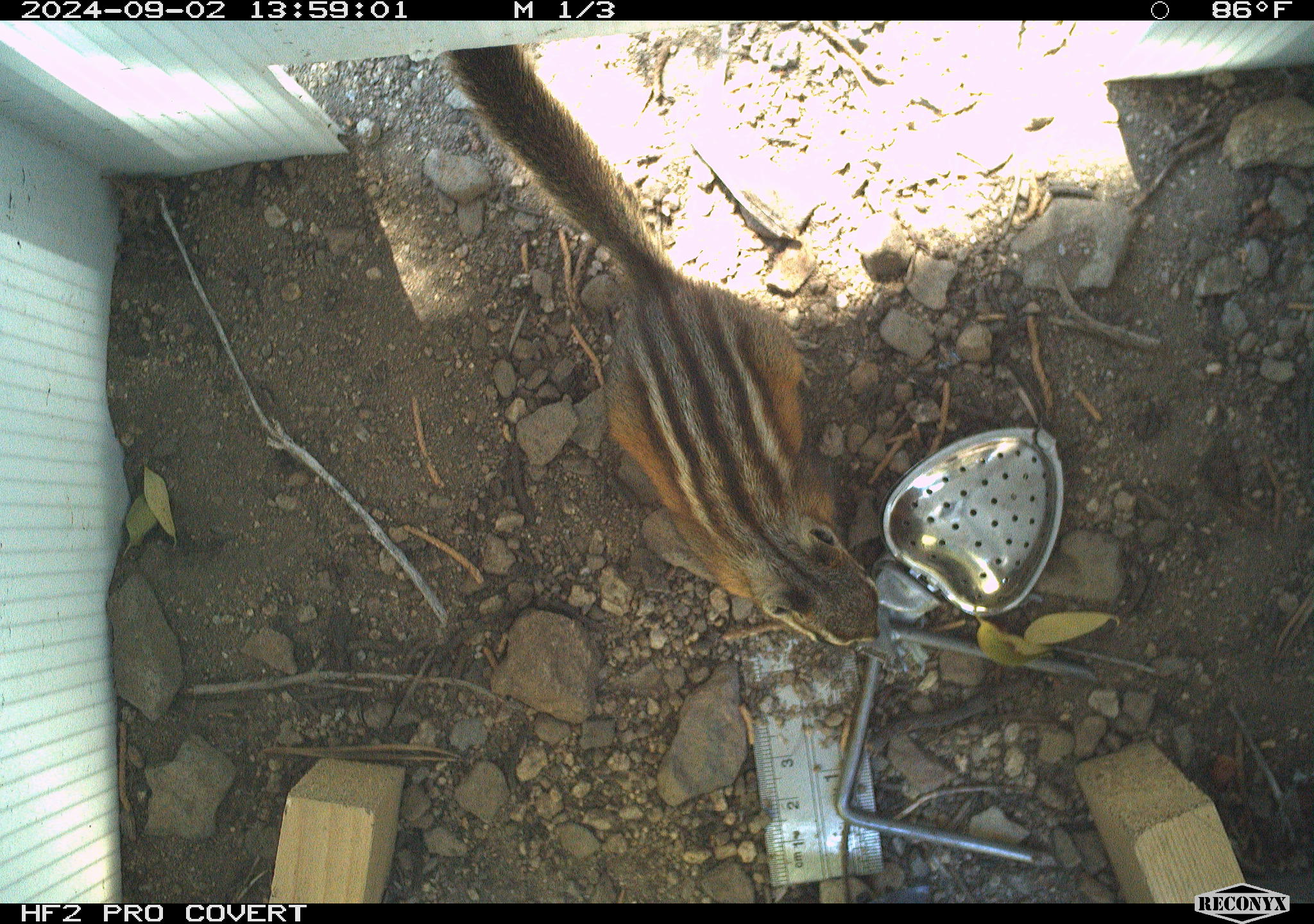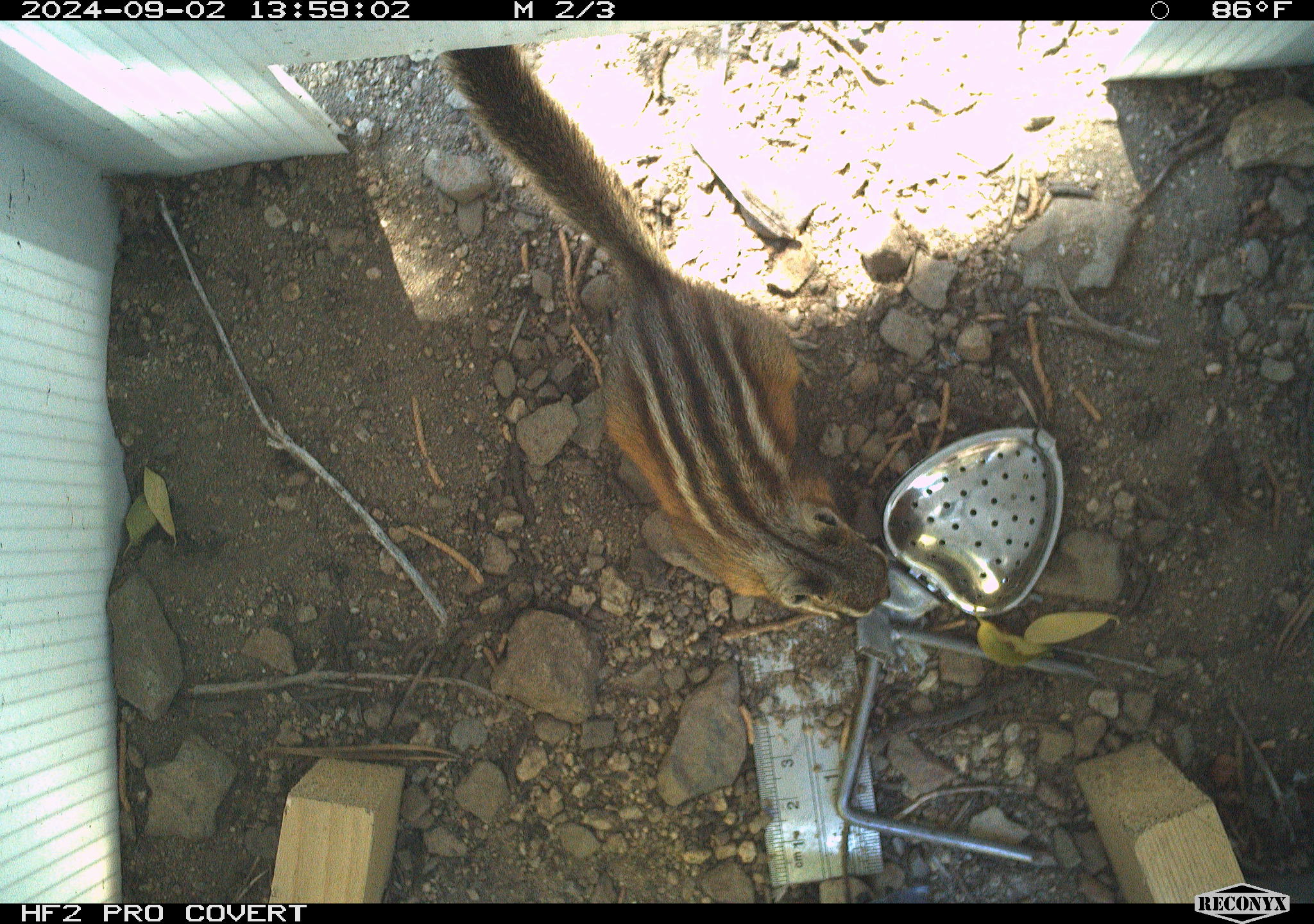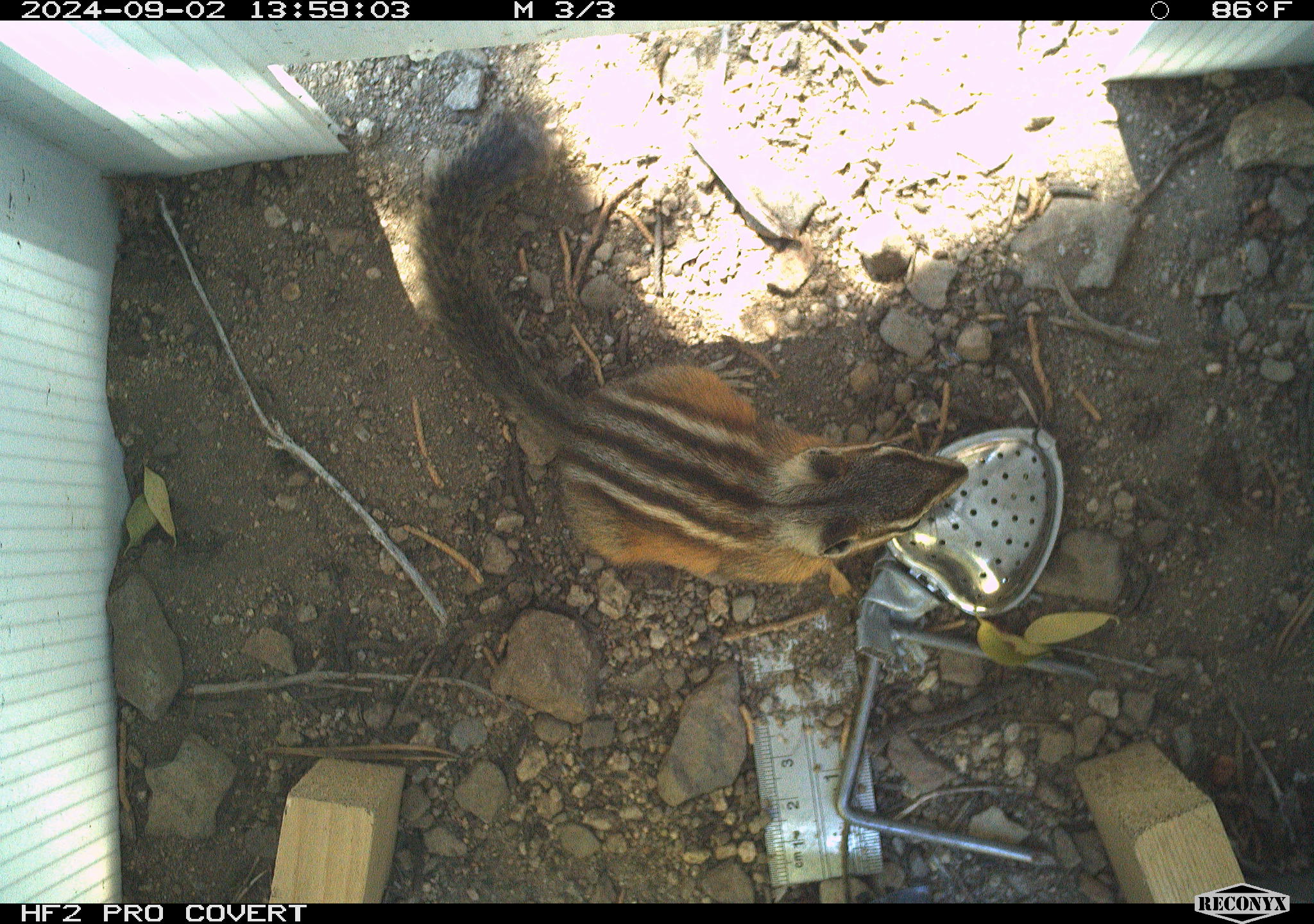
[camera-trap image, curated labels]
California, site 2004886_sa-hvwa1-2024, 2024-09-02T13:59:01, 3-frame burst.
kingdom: Animalia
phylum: Chordata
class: Mammalia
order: Rodentia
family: Sciuridae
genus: Neotamias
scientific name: Neotamias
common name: western chipmunks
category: neotamias species